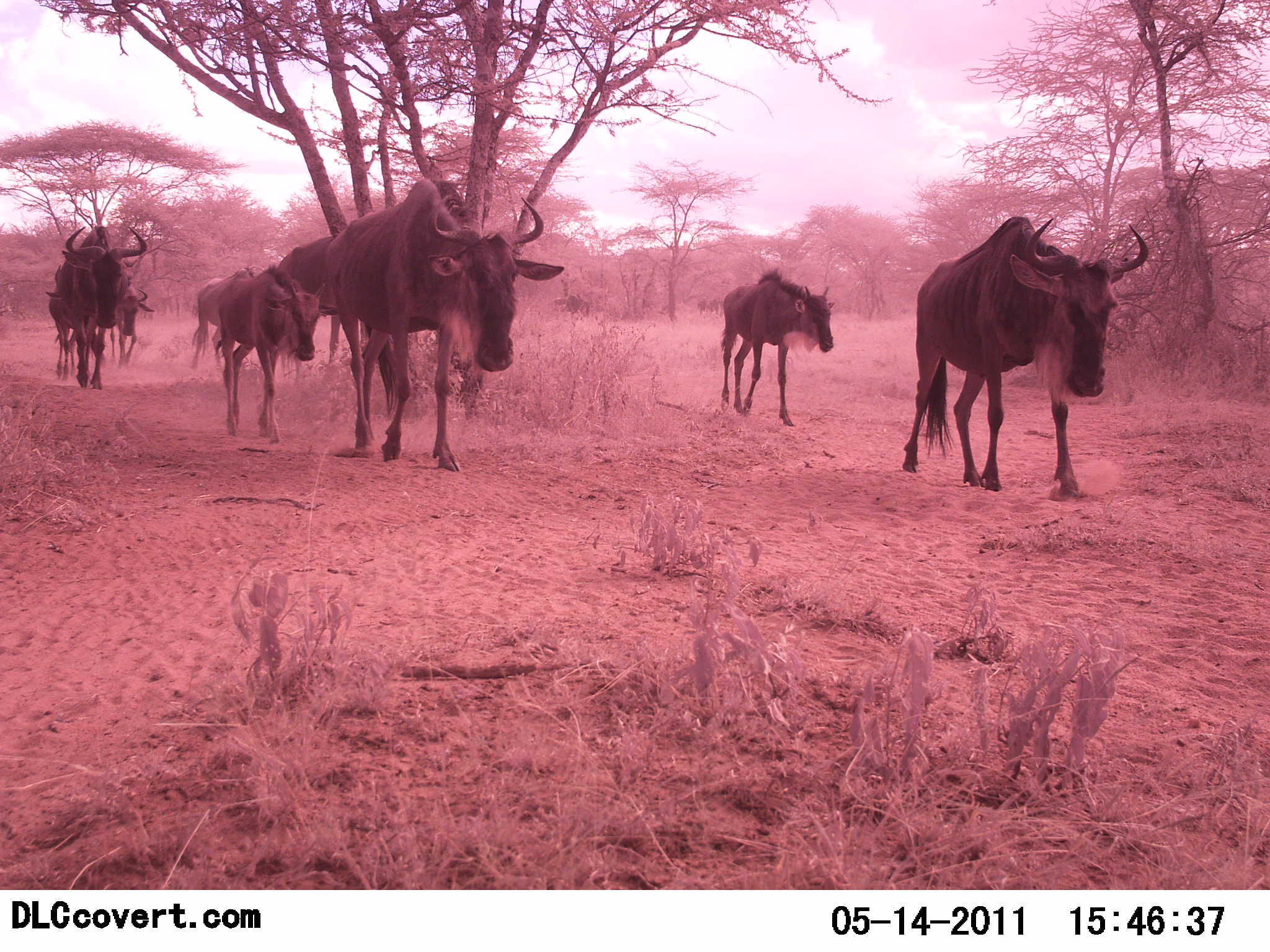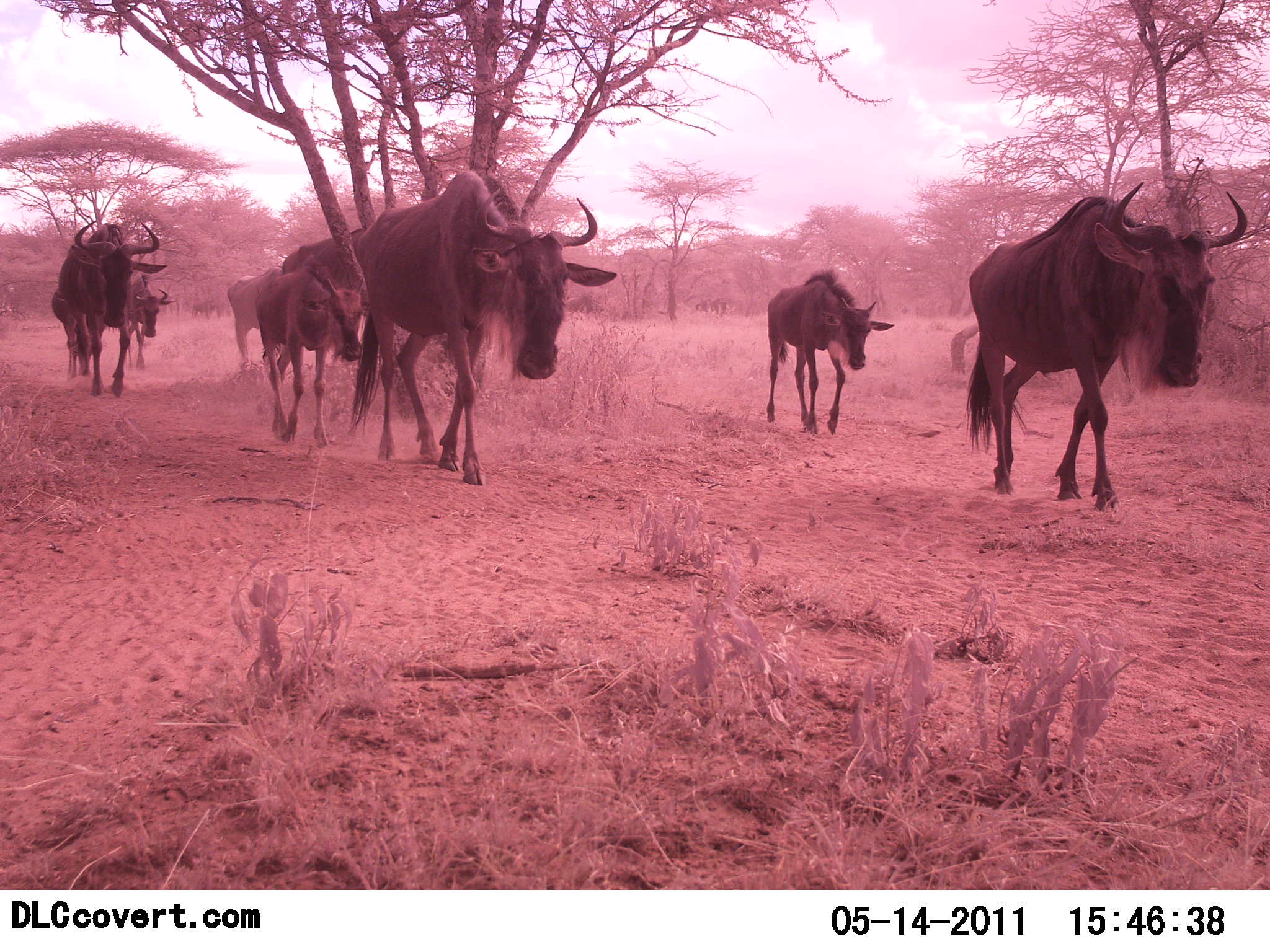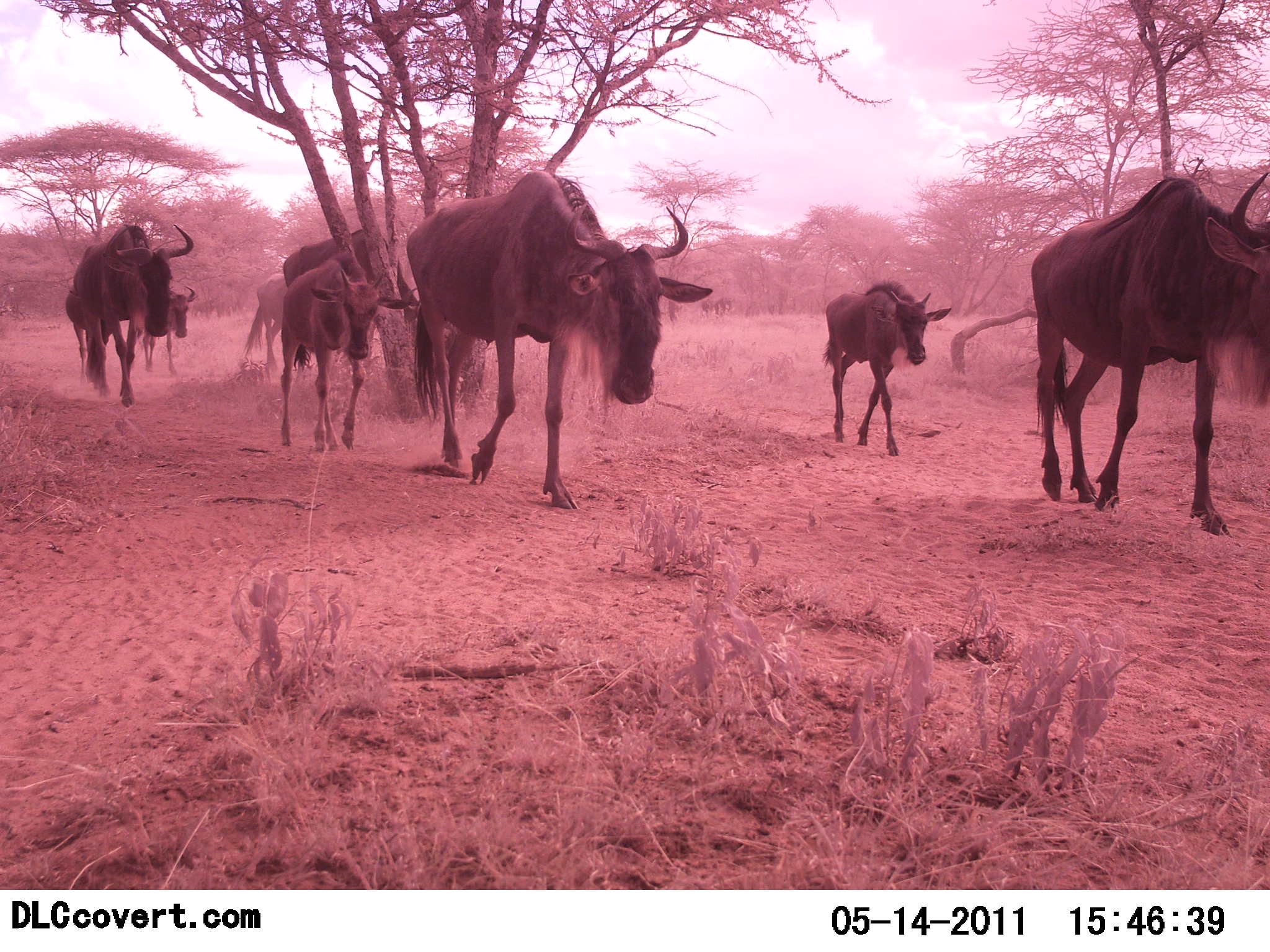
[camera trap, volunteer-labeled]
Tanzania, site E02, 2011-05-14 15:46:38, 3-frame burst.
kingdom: Animalia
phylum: Chordata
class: Mammalia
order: Artiodactyla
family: Bovidae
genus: Connochaetes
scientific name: Connochaetes taurinus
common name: blue wildebeest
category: wildebeest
Wildebeest (blue wildebeest) (Connochaetes taurinus), count 8. Behavior (volunteer vote fractions): standing 8%, resting 0%, moving 100%, interacting 0%. Young present (vote fraction): 62%. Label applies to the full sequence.